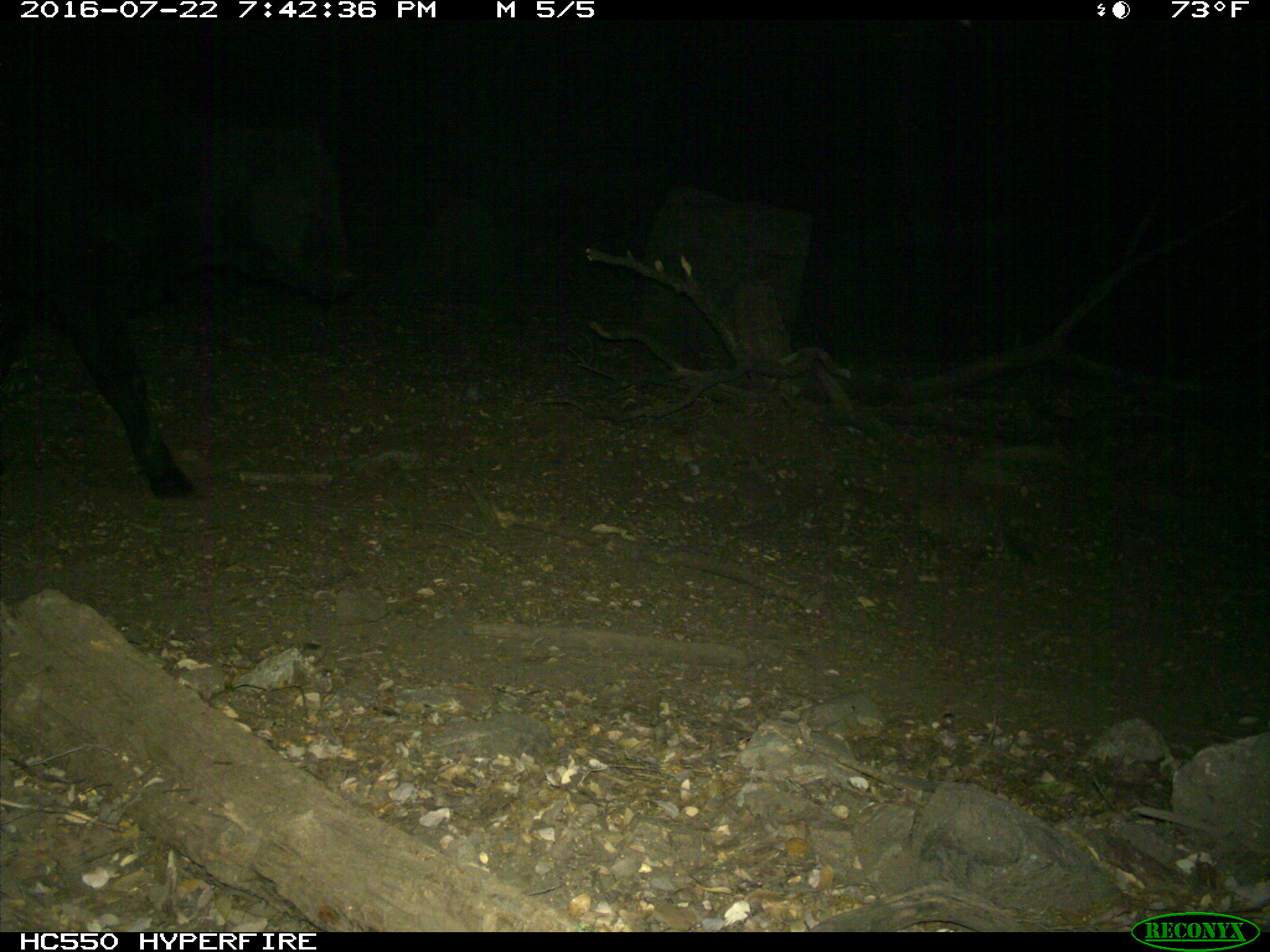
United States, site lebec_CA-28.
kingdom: Animalia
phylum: Chordata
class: Mammalia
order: Artiodactyla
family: Bovidae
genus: Bos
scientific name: Bos taurus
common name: domestic cow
Bos taurus (domestic cow).